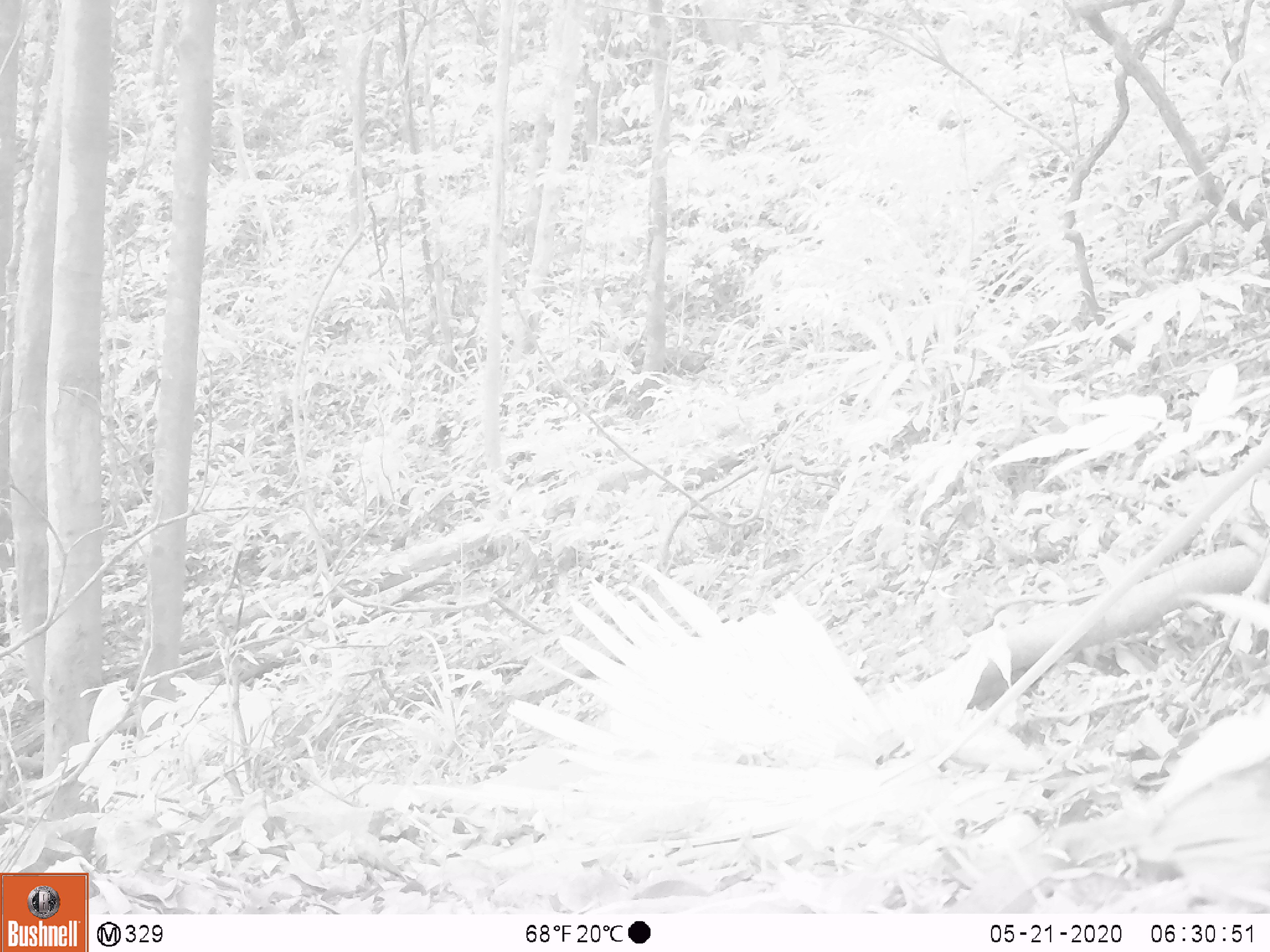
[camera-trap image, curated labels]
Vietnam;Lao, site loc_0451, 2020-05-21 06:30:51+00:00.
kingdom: Animalia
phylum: Chordata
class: Aves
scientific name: Aves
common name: bird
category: unidentified bird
Unidentified bird (bird) (Aves). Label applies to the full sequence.